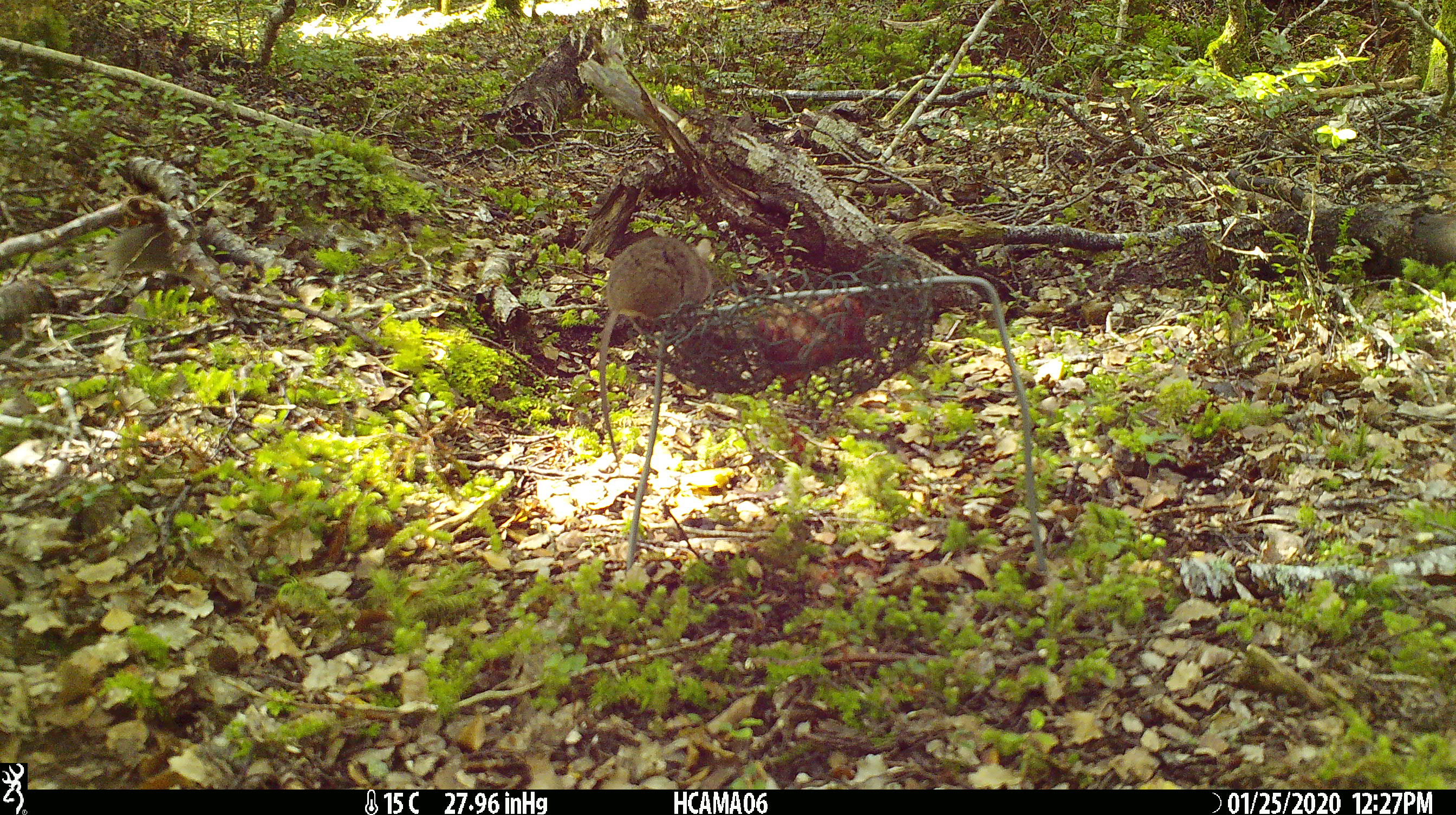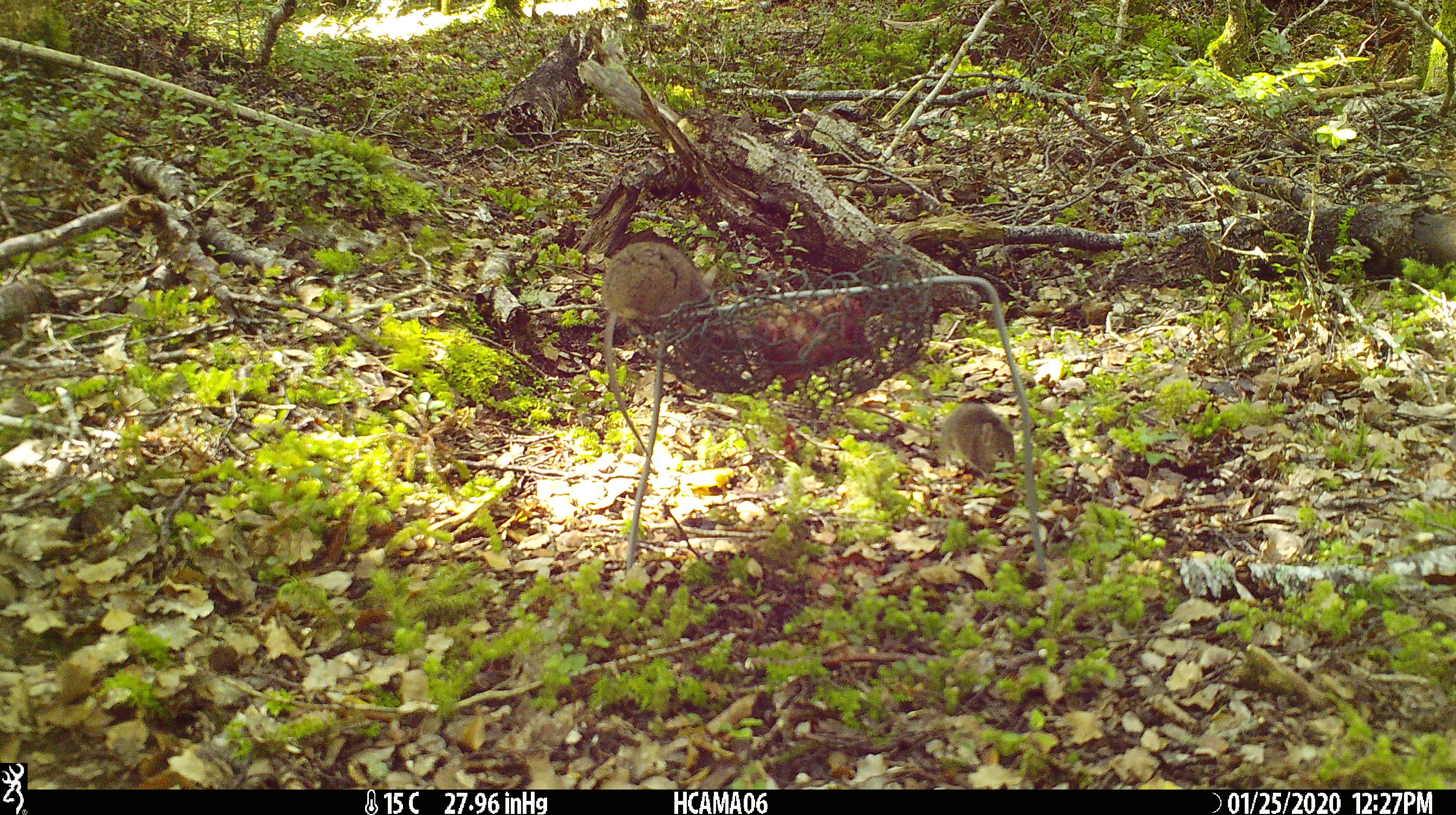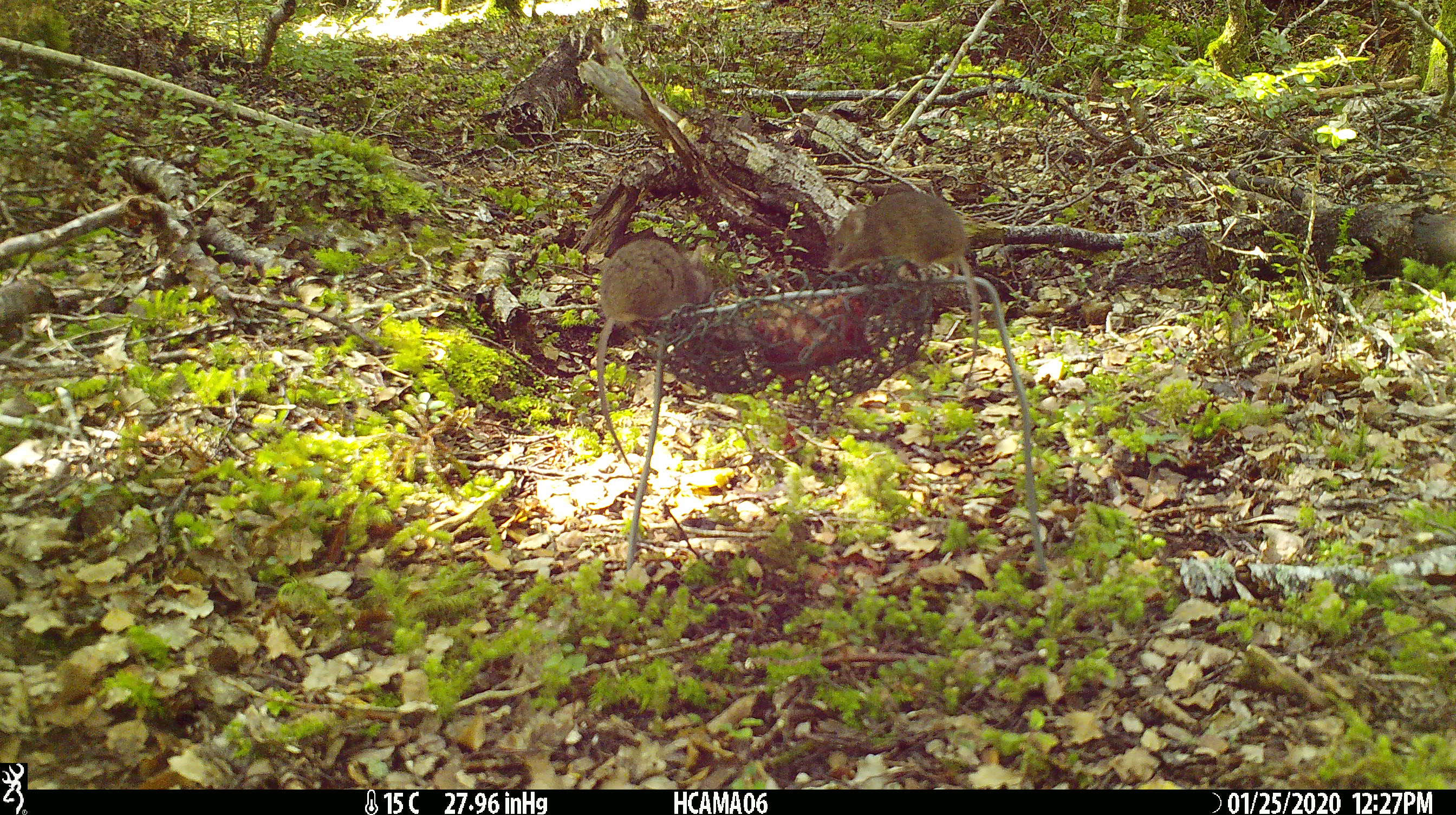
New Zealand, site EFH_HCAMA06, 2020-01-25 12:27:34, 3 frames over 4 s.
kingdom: Animalia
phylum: Chordata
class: Mammalia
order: Rodentia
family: Muridae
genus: Mus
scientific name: Mus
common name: mouse